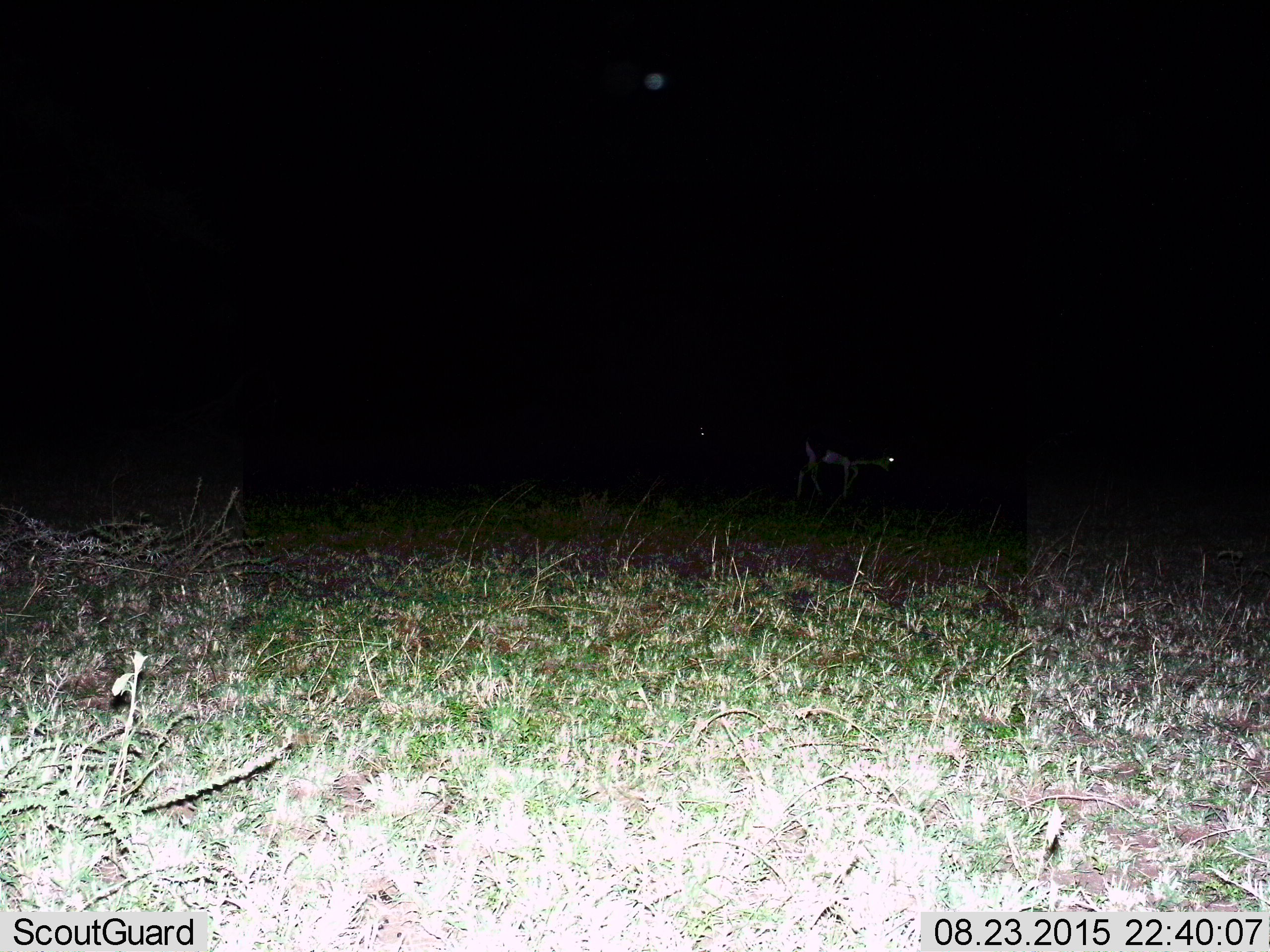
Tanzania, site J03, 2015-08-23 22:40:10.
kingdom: Animalia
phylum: Chordata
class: Mammalia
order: Artiodactyla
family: Bovidae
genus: Eudorcas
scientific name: Eudorcas thomsonii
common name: thomson's gazelle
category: gazellethomsons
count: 2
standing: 29%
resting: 0%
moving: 86%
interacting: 0%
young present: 0%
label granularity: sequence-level